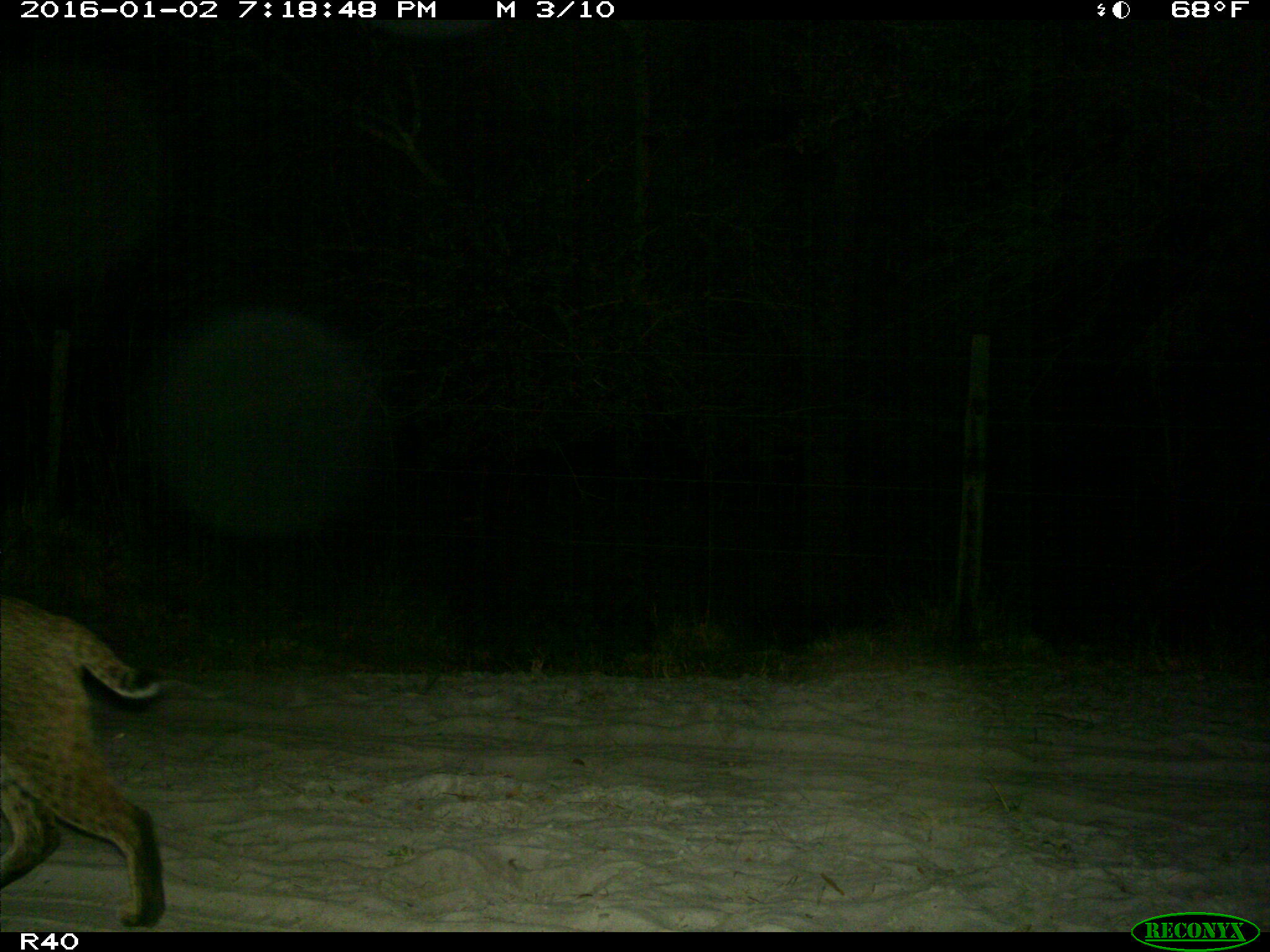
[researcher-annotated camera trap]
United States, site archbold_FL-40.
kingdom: Animalia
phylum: Chordata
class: Mammalia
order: Carnivora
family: Felidae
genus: Lynx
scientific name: Lynx rufus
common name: bobcat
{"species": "Lynx rufus (bobcat)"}